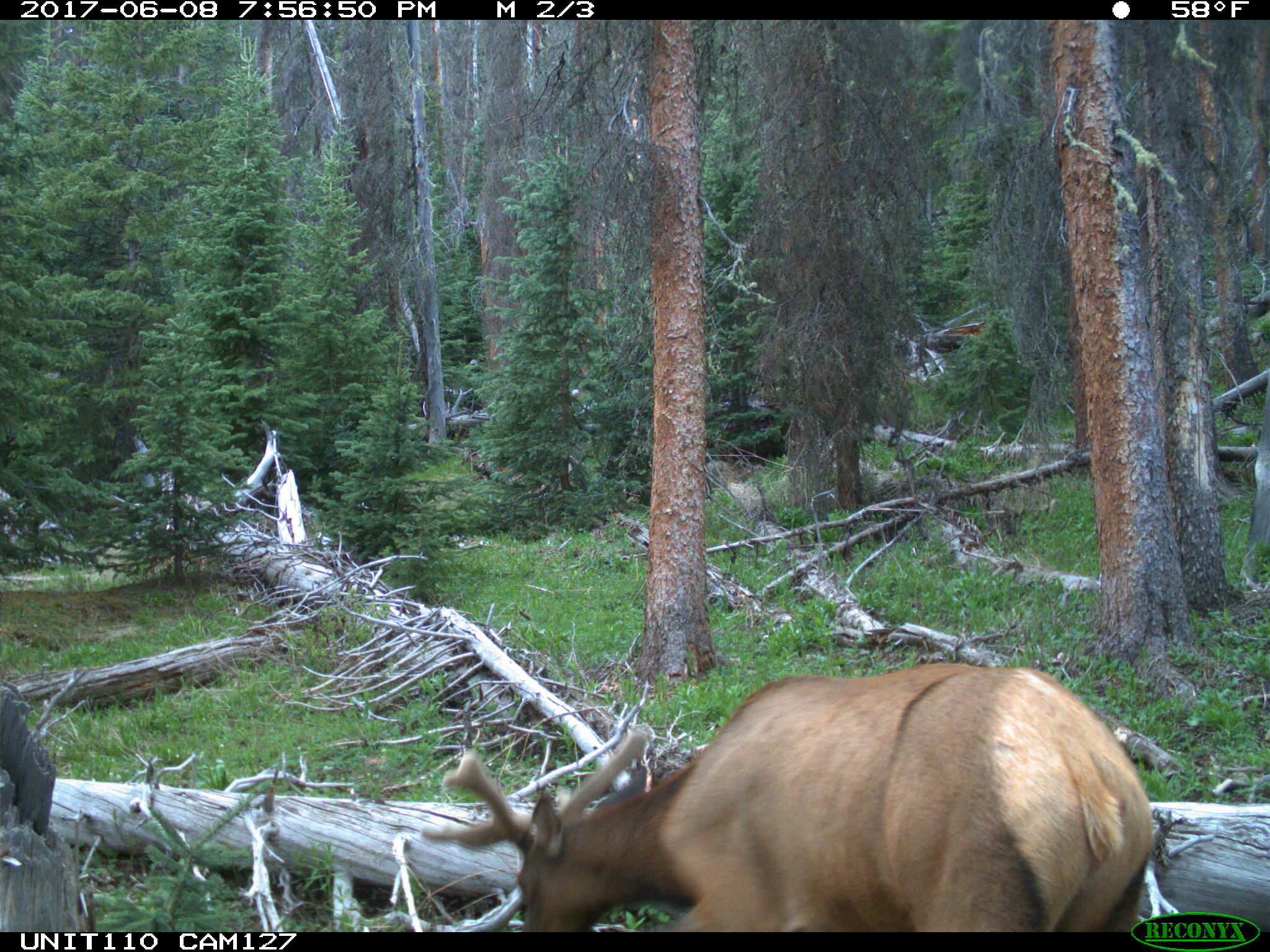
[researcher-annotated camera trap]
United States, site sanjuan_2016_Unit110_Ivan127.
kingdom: Animalia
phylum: Chordata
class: Mammalia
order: Artiodactyla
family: Cervidae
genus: Cervus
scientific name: Cervus elaphus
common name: red deer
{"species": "Cervus elaphus (red deer)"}